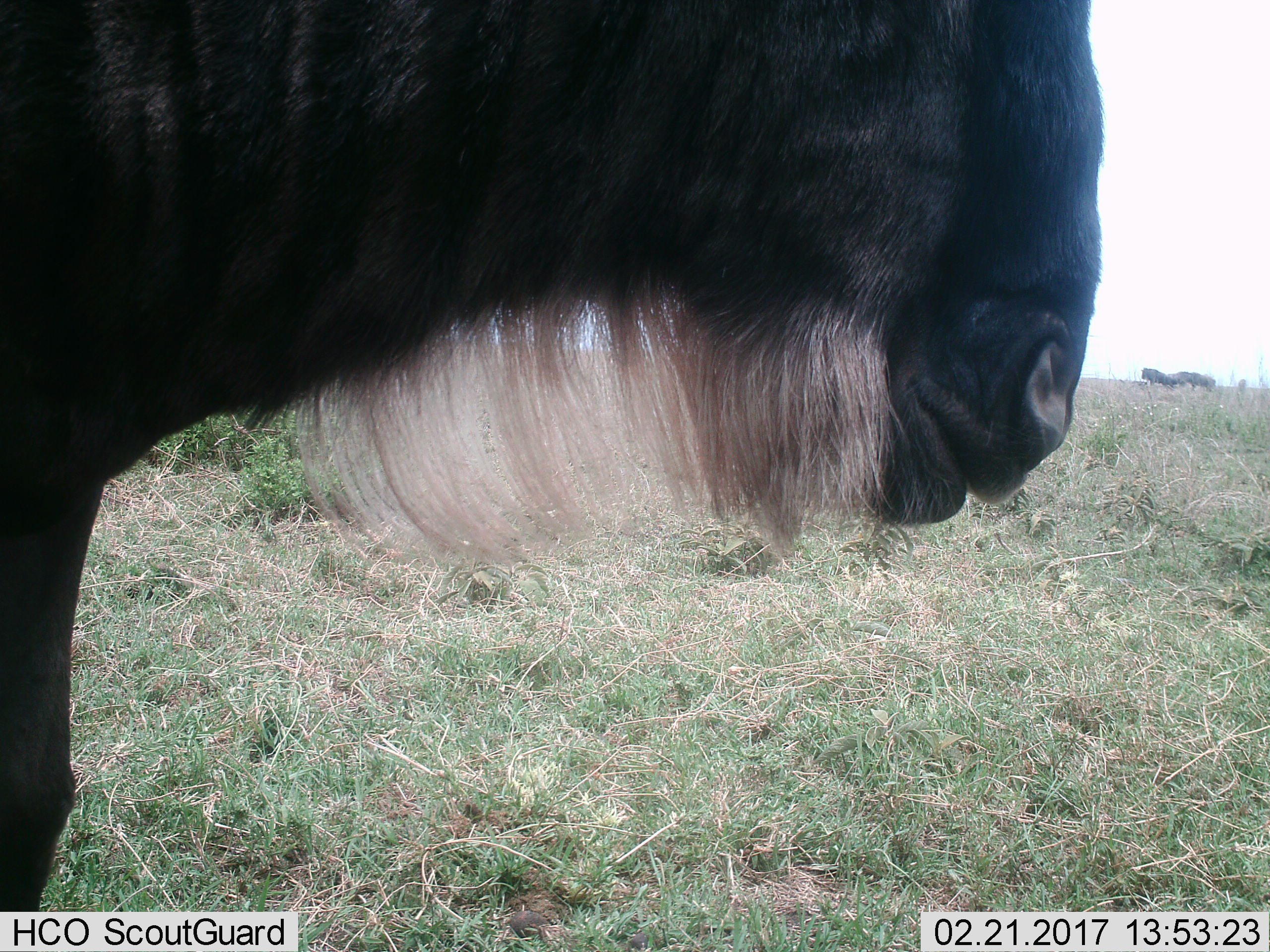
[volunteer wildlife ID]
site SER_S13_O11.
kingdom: Animalia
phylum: Chordata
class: Mammalia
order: Artiodactyla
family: Bovidae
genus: Connochaetes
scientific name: Connochaetes taurinus taurinus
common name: blue wildebeest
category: wildebeestblue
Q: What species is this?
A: Wildebeestblue (blue wildebeest) (Connochaetes taurinus taurinus).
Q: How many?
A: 1.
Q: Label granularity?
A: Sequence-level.